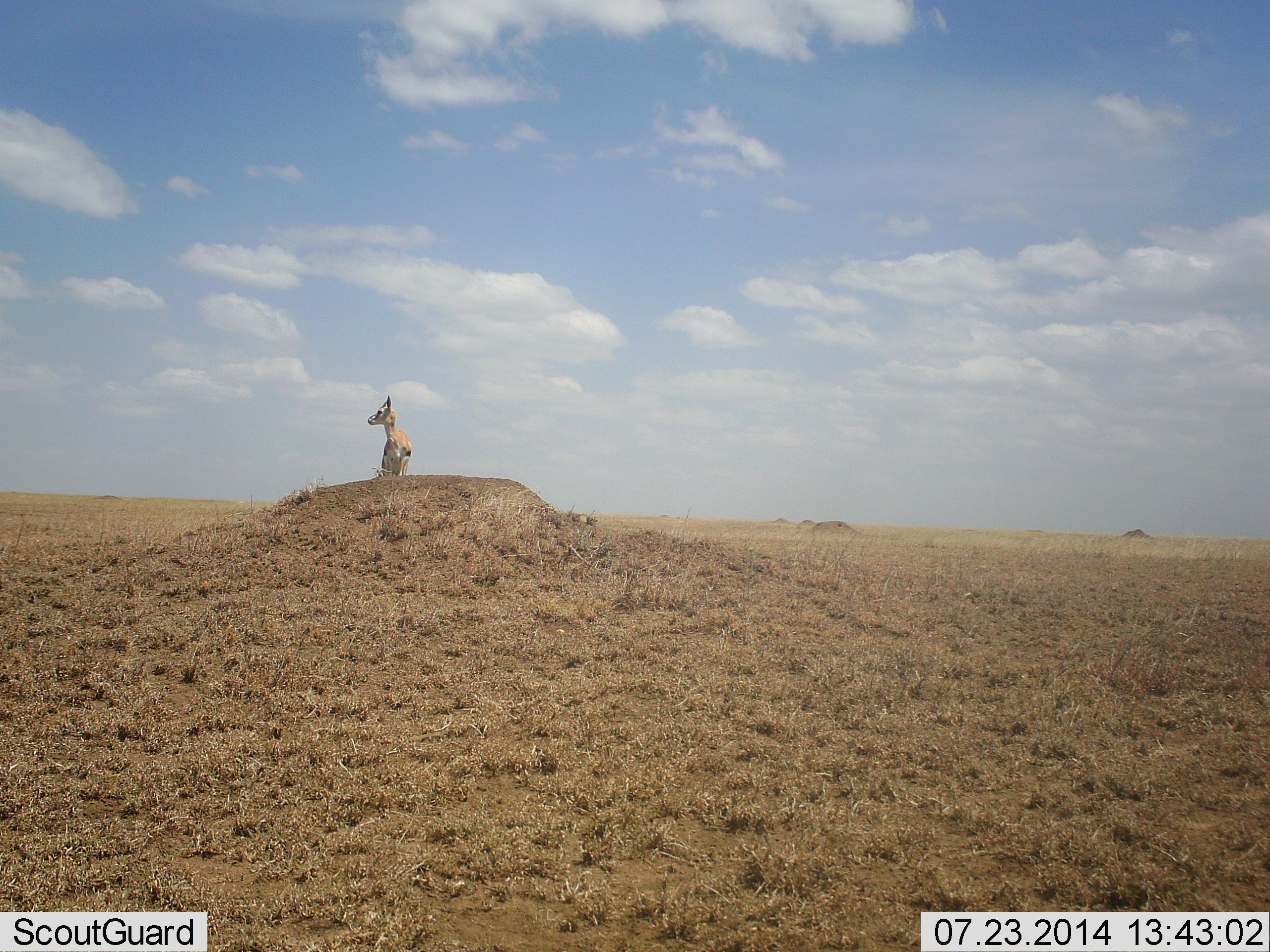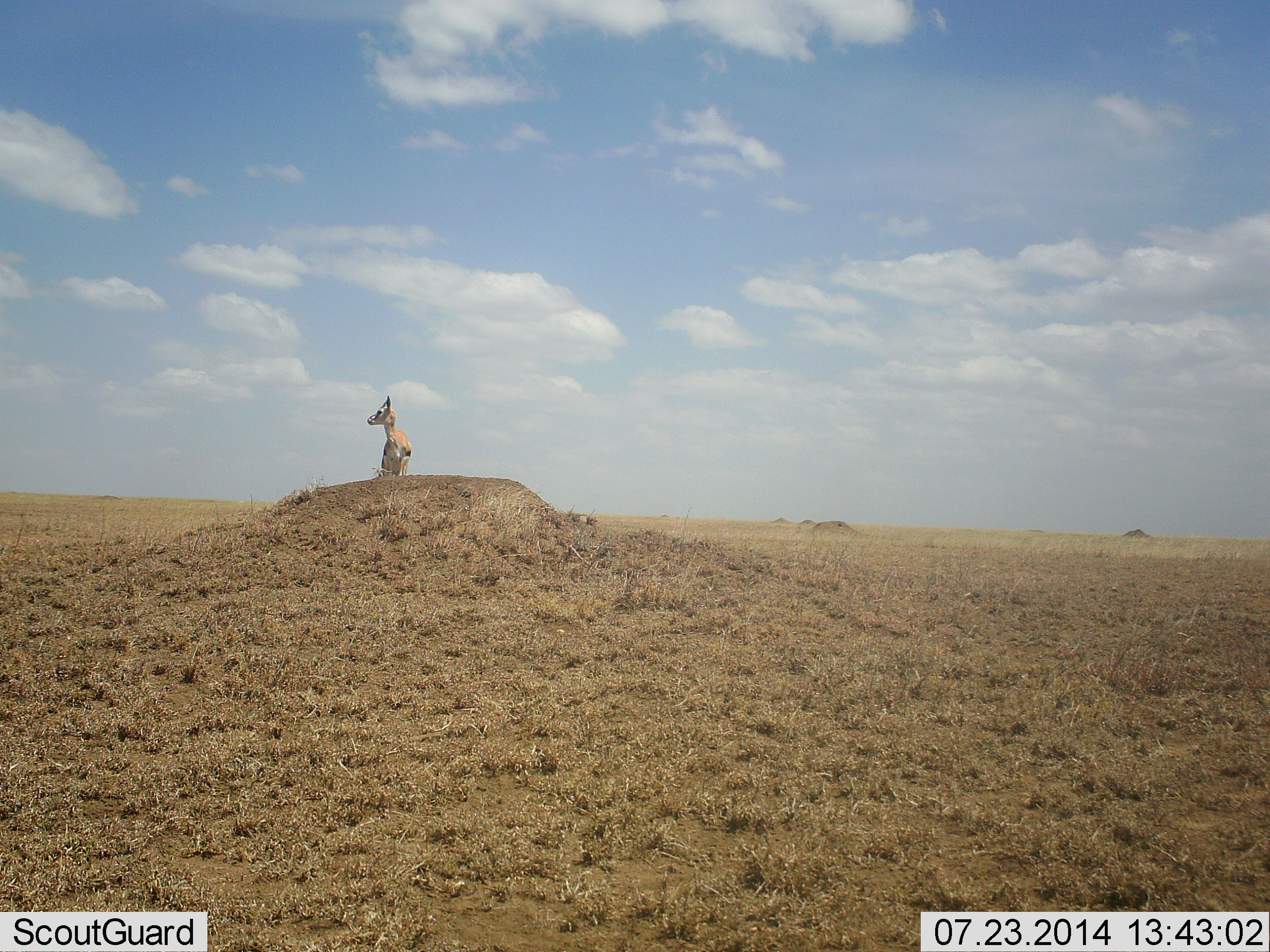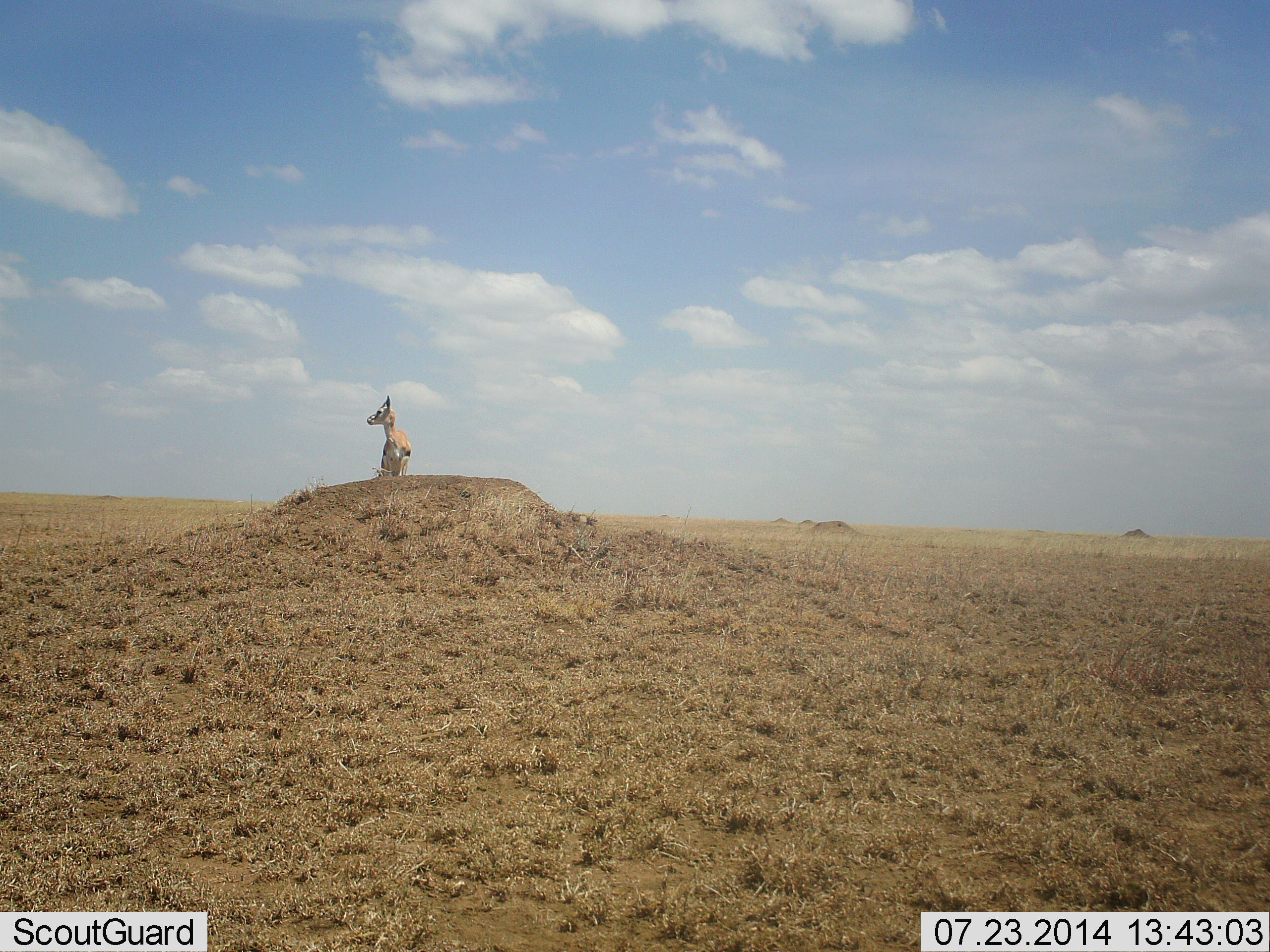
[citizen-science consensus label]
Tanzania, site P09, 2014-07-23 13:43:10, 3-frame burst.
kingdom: Animalia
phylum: Chordata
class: Mammalia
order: Artiodactyla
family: Bovidae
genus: Eudorcas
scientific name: Eudorcas thomsonii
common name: thomson's gazelle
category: gazellethomsons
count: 1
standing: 100%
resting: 0%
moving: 10%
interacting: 0%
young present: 0%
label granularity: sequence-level